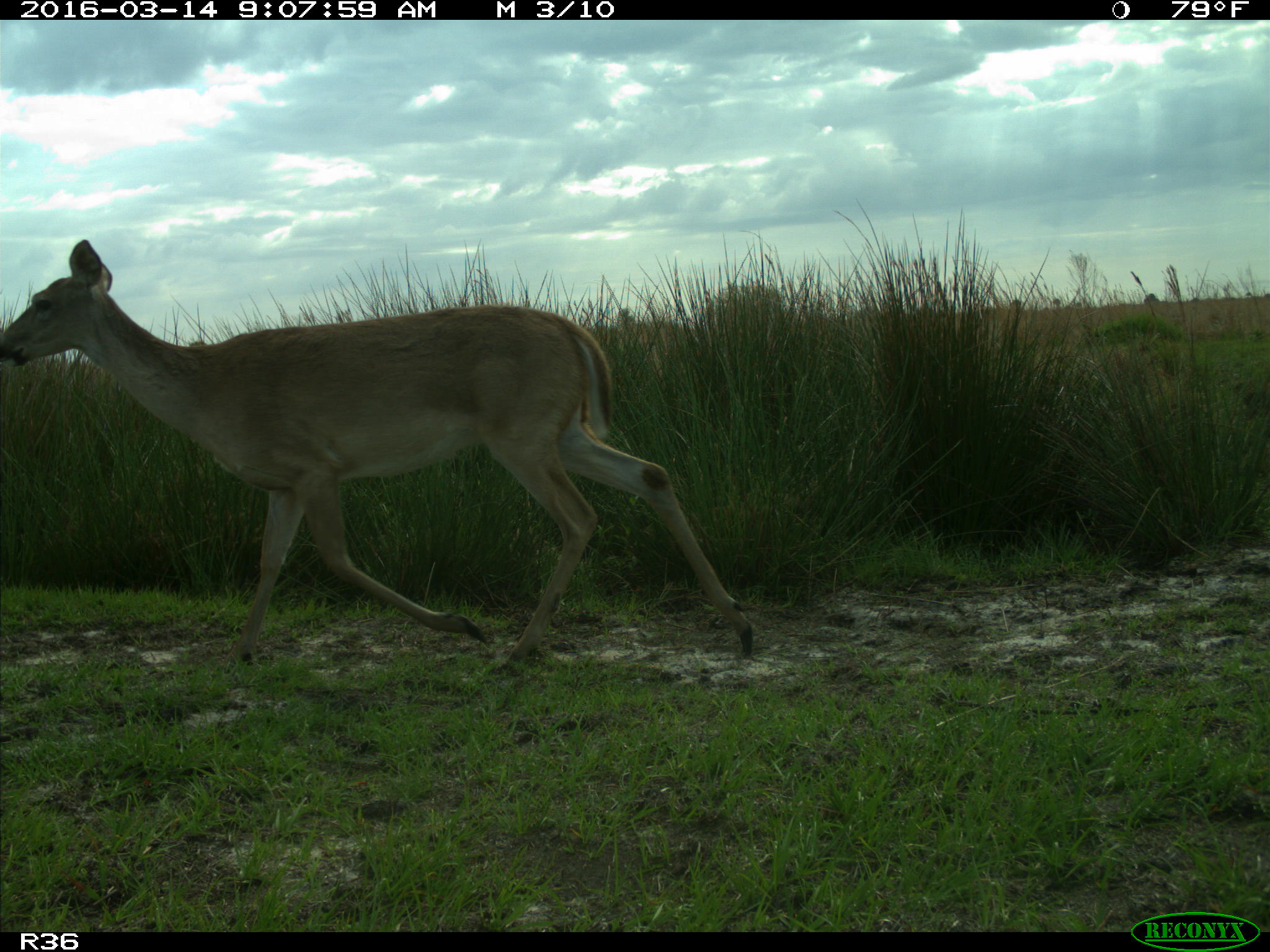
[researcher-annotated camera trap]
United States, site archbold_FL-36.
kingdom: Animalia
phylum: Chordata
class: Mammalia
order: Artiodactyla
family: Cervidae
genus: Odocoileus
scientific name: Odocoileus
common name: deer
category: unidentified deer